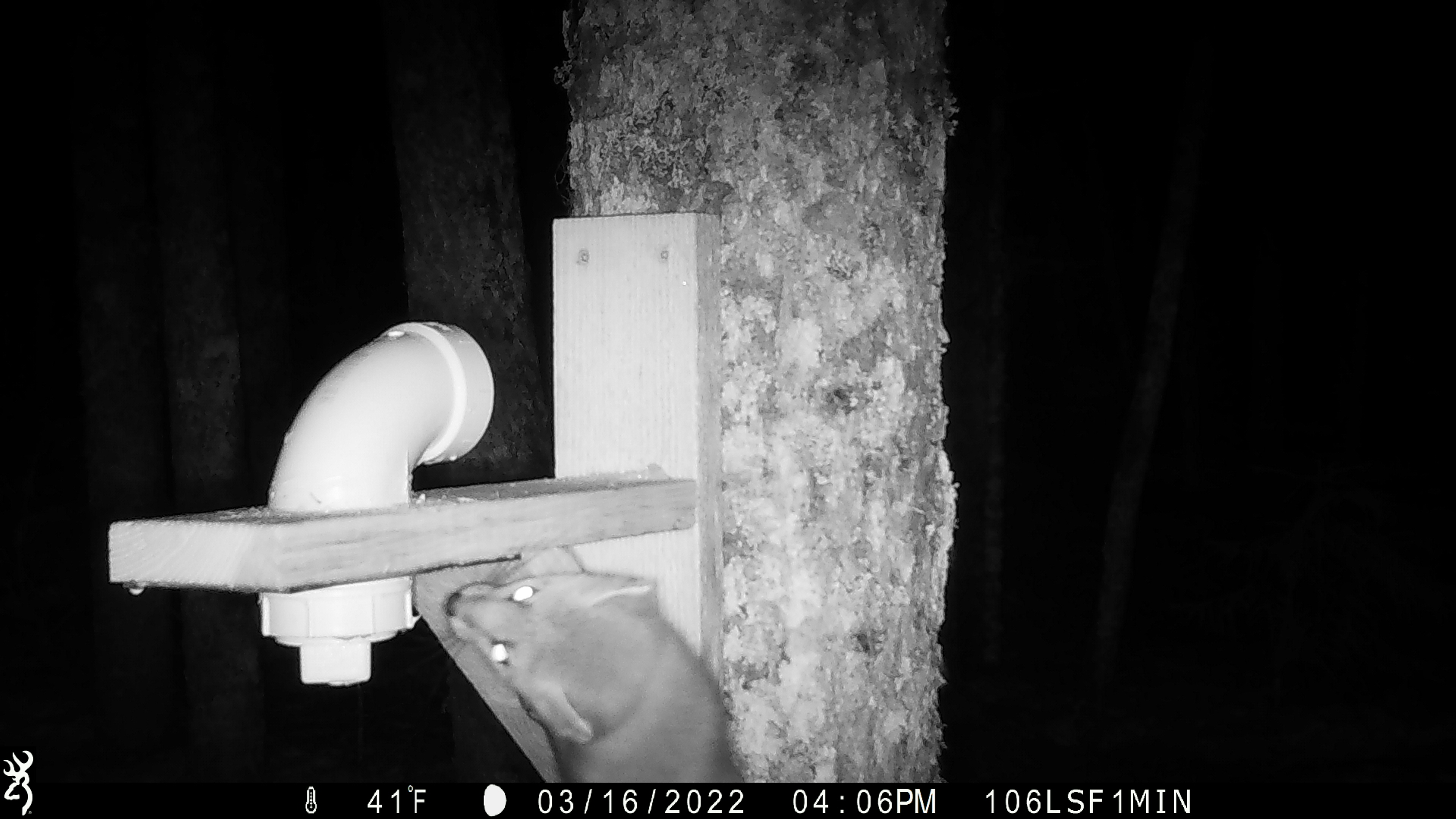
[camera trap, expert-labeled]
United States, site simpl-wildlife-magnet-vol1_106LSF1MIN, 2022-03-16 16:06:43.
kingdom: Animalia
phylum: Chordata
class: Mammalia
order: Carnivora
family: Mustelidae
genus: Martes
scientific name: Martes americana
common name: american marten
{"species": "american marten (Martes americana)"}